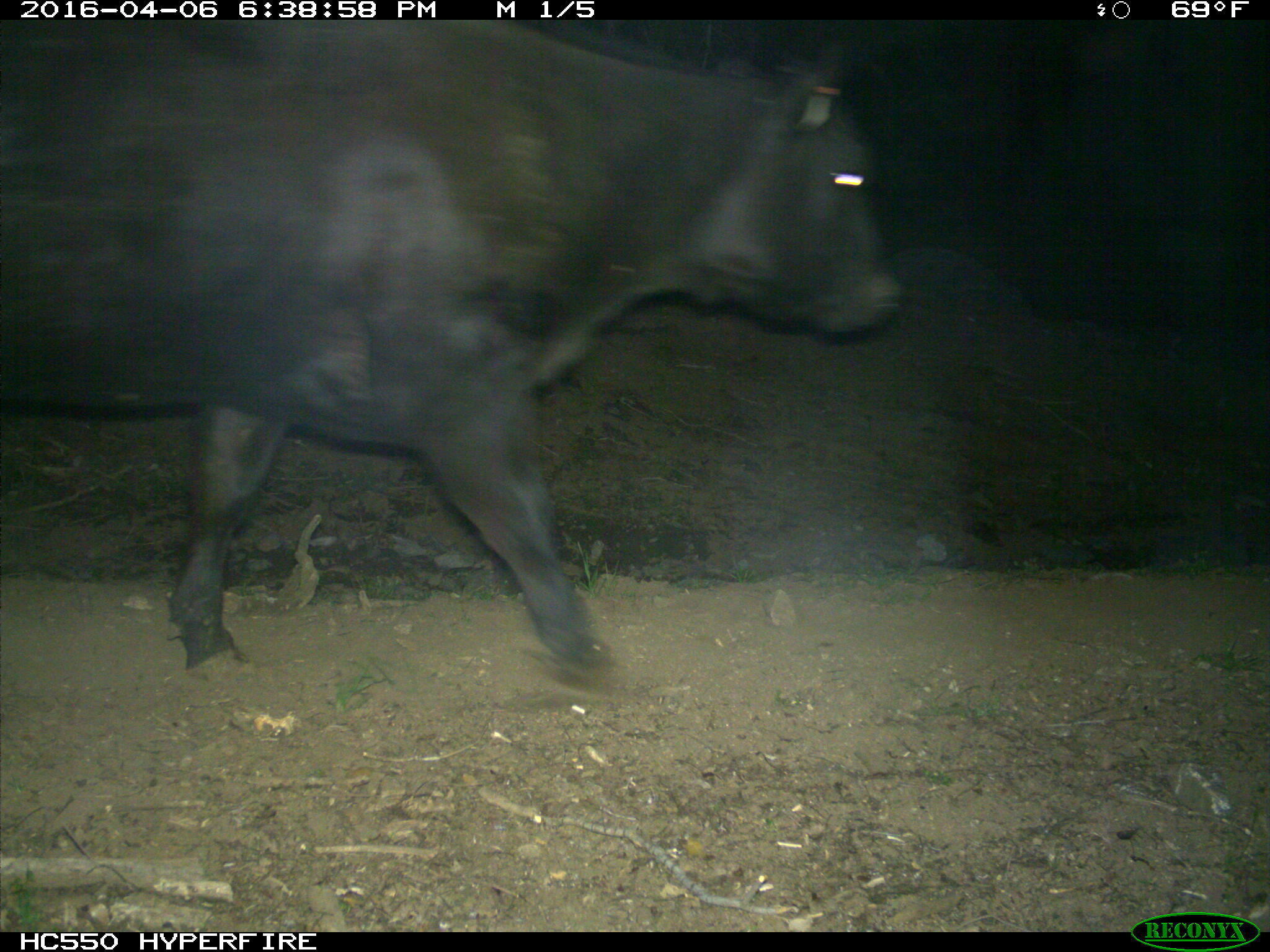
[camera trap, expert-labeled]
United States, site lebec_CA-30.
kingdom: Animalia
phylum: Chordata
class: Mammalia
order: Artiodactyla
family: Bovidae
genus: Bos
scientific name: Bos taurus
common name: domestic cow